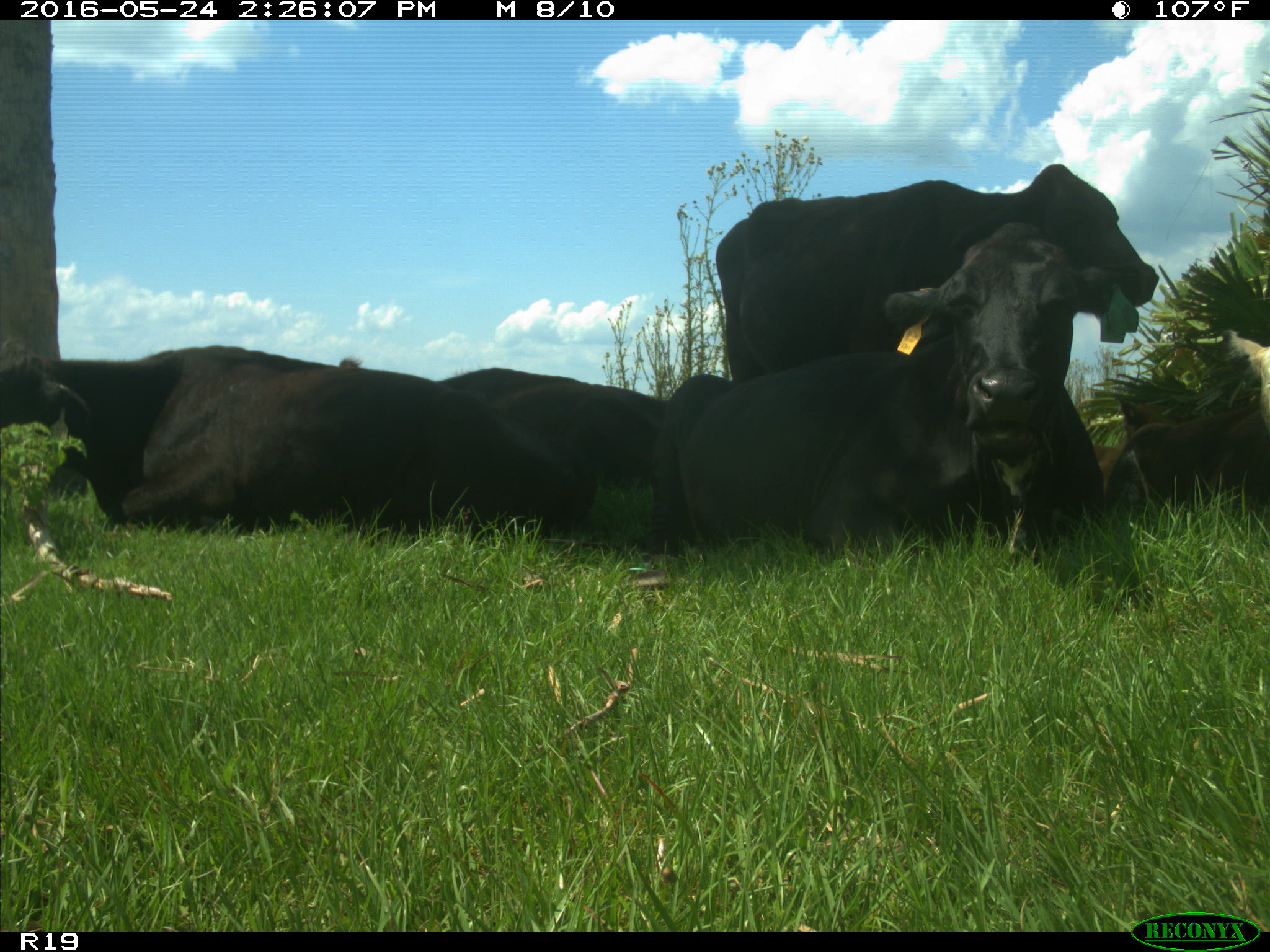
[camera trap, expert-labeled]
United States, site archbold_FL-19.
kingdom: Animalia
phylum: Chordata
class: Mammalia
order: Artiodactyla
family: Bovidae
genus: Bos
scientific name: Bos taurus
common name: domestic cow